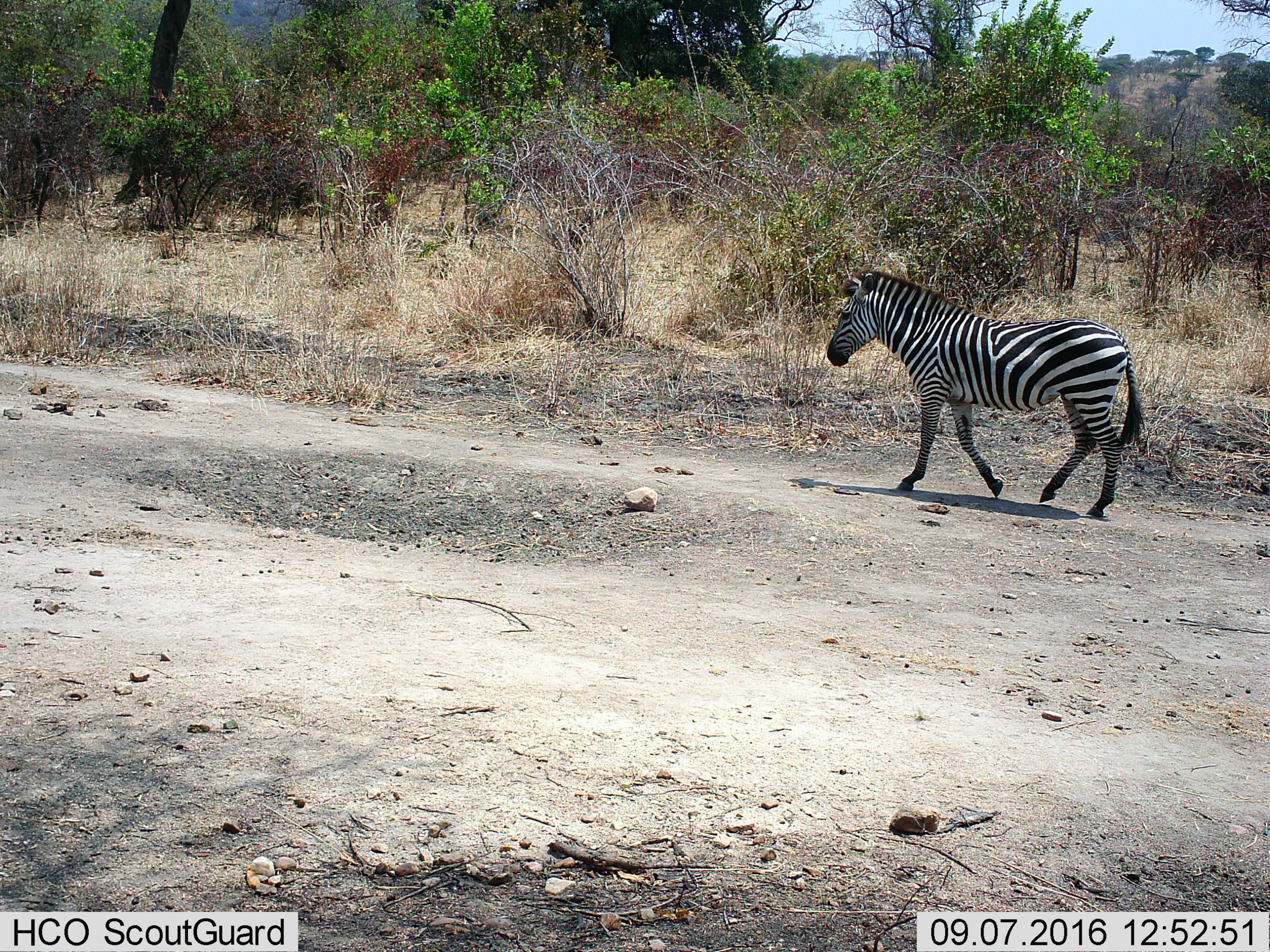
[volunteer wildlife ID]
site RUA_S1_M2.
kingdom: Animalia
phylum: Chordata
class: Mammalia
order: Perissodactyla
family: Equidae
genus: Equus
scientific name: Equus quagga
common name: plains zebra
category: zebraplains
Zebraplains (plains zebra) (Equus quagga), count 1. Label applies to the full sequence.